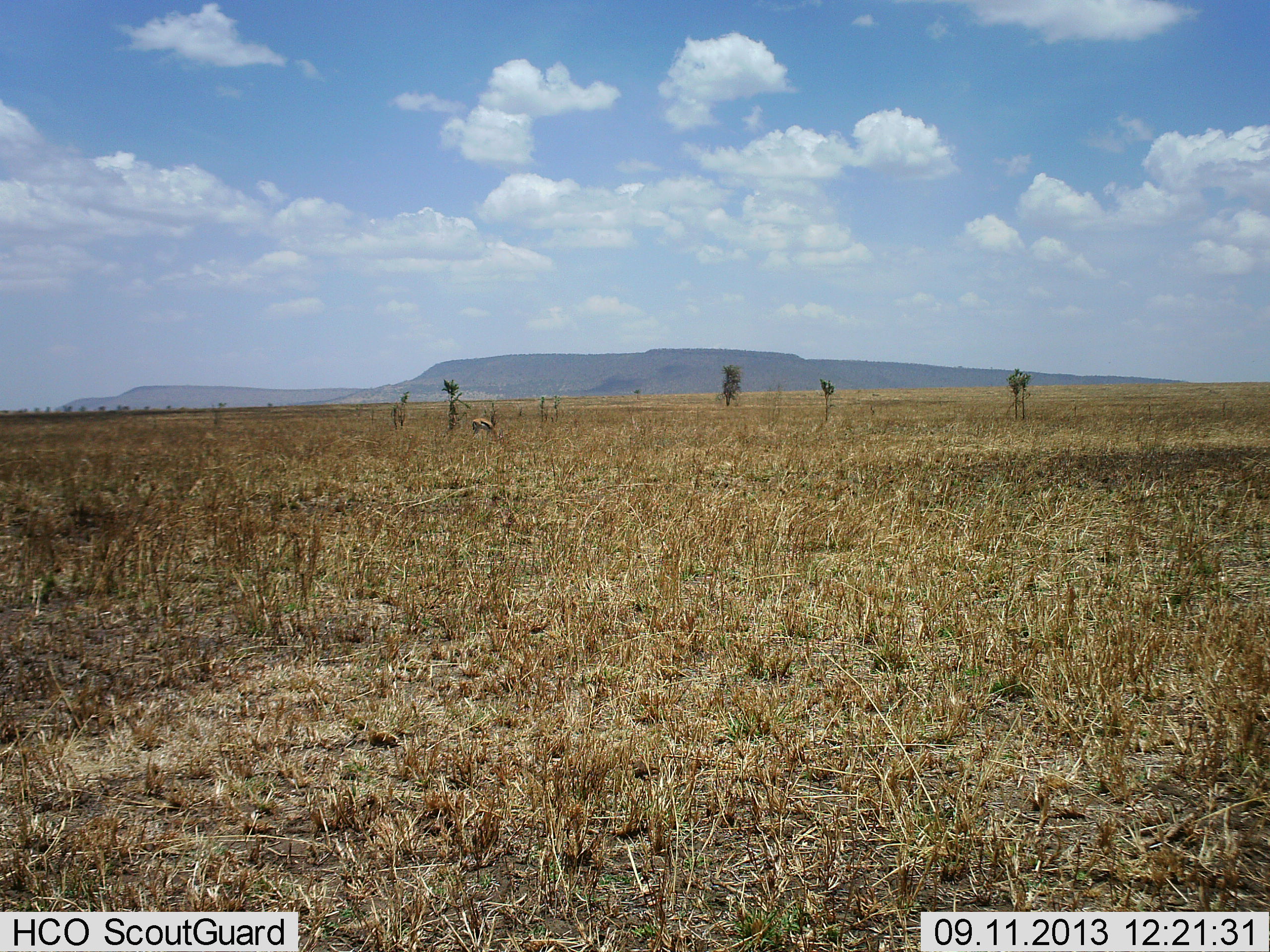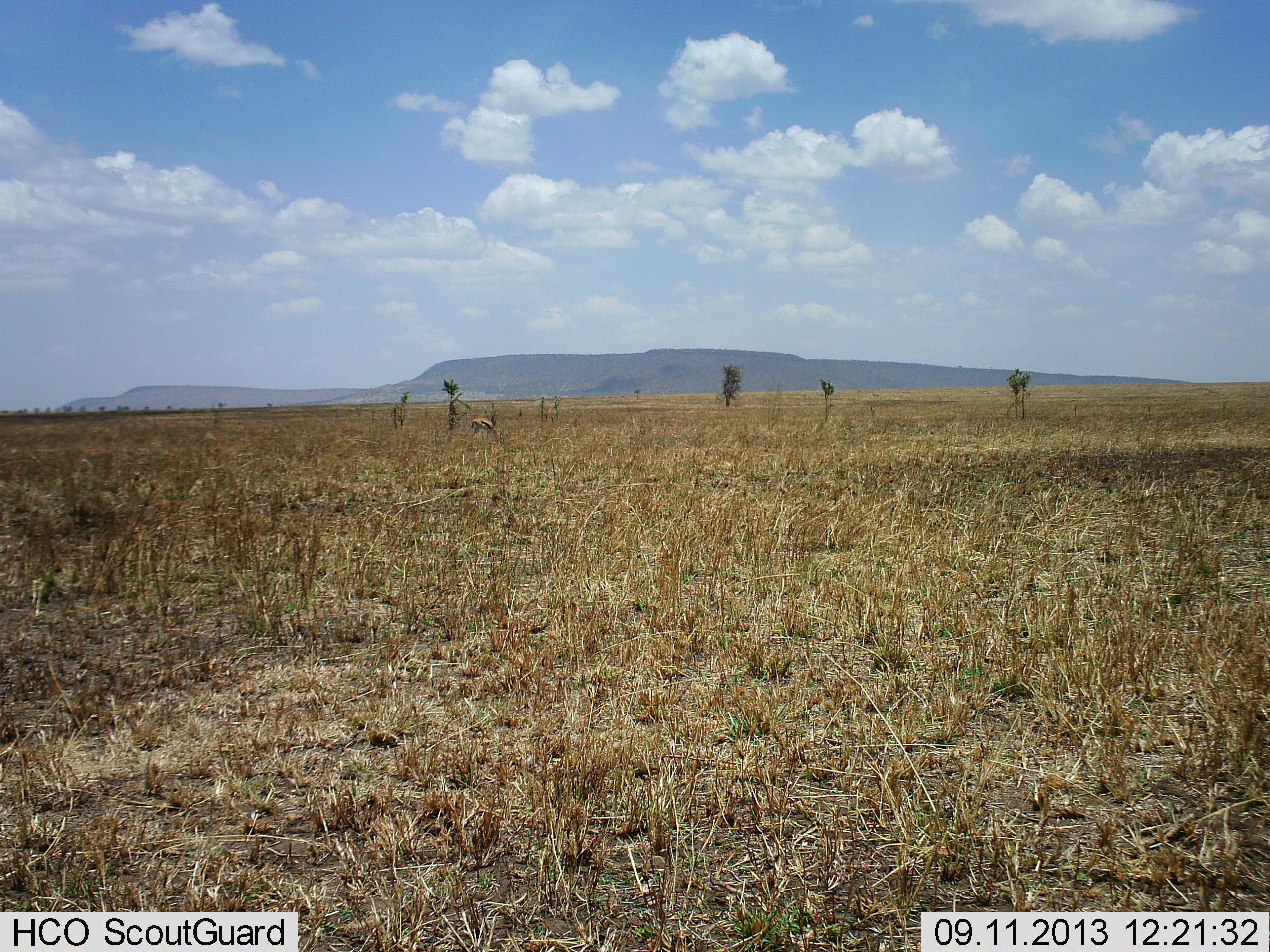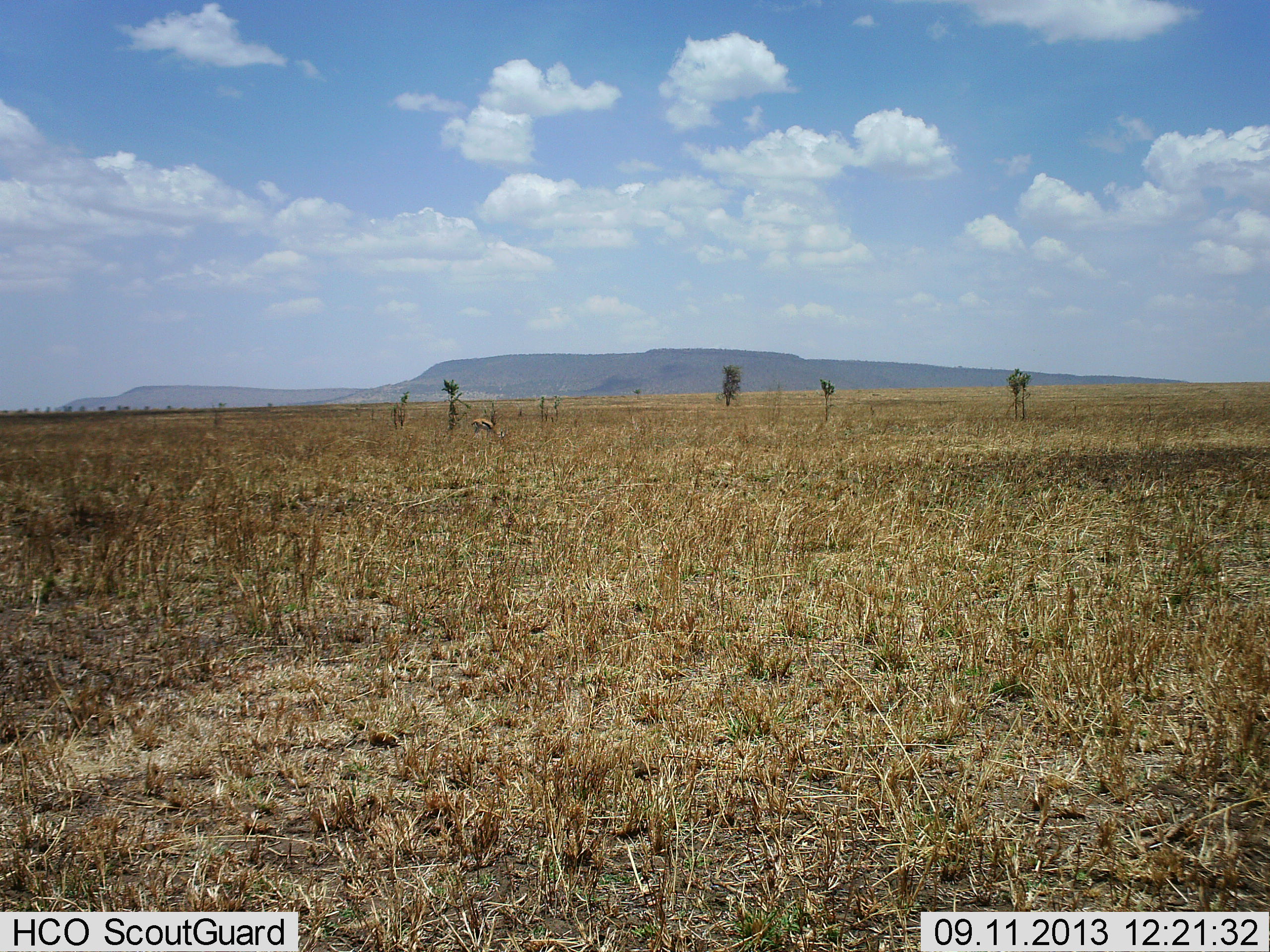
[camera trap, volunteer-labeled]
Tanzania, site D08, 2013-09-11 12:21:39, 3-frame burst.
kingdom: Animalia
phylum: Chordata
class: Mammalia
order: Artiodactyla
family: Bovidae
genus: Eudorcas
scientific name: Eudorcas thomsonii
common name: thomson's gazelle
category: gazellethomsons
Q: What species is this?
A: Gazellethomsons (thomson's gazelle) (Eudorcas thomsonii).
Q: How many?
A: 1.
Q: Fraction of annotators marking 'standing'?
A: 60%.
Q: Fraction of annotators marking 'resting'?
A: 0%.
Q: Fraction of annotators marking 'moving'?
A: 0%.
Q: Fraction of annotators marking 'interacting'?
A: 0%.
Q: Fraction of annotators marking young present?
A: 0%.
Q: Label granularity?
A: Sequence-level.